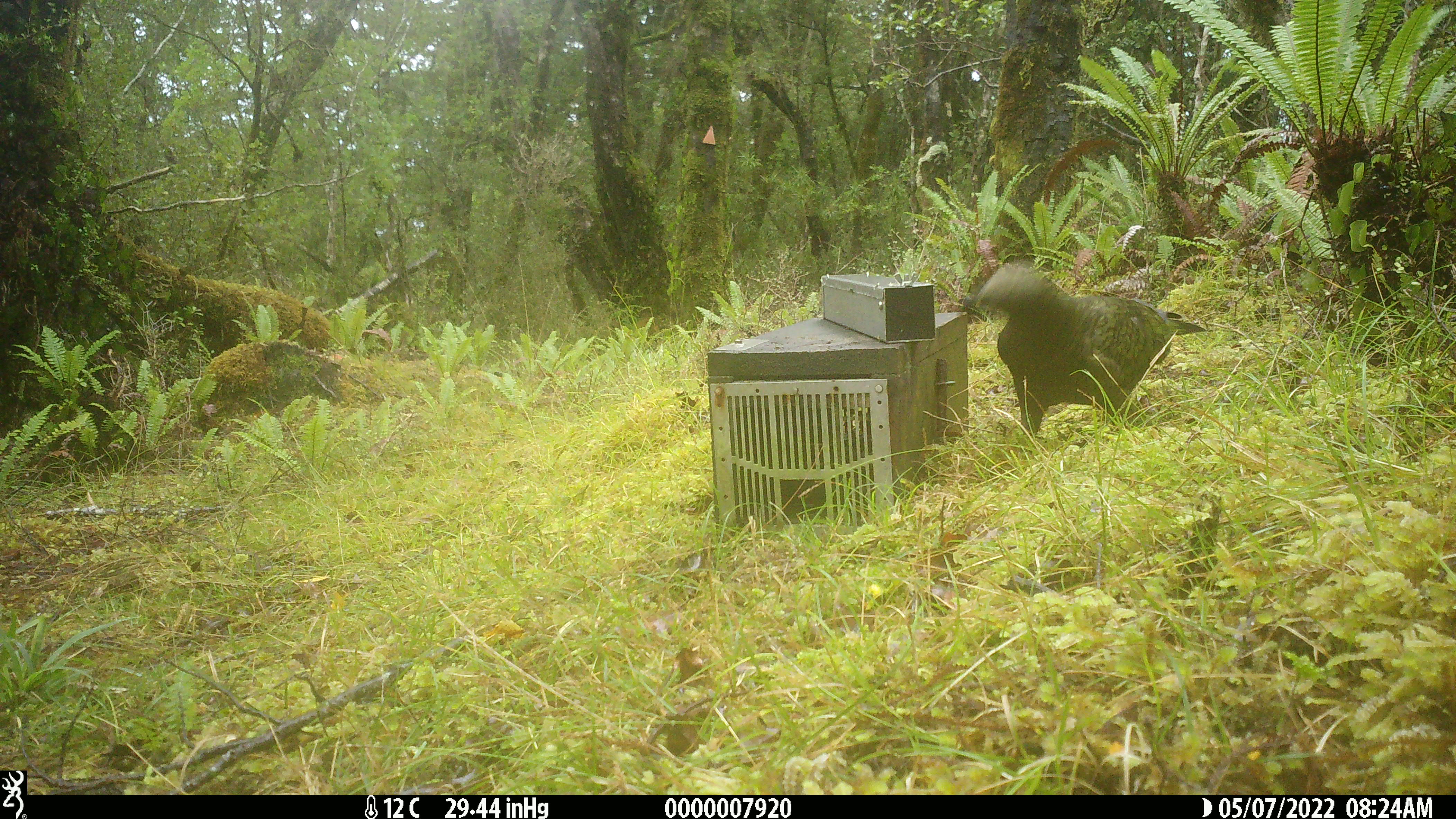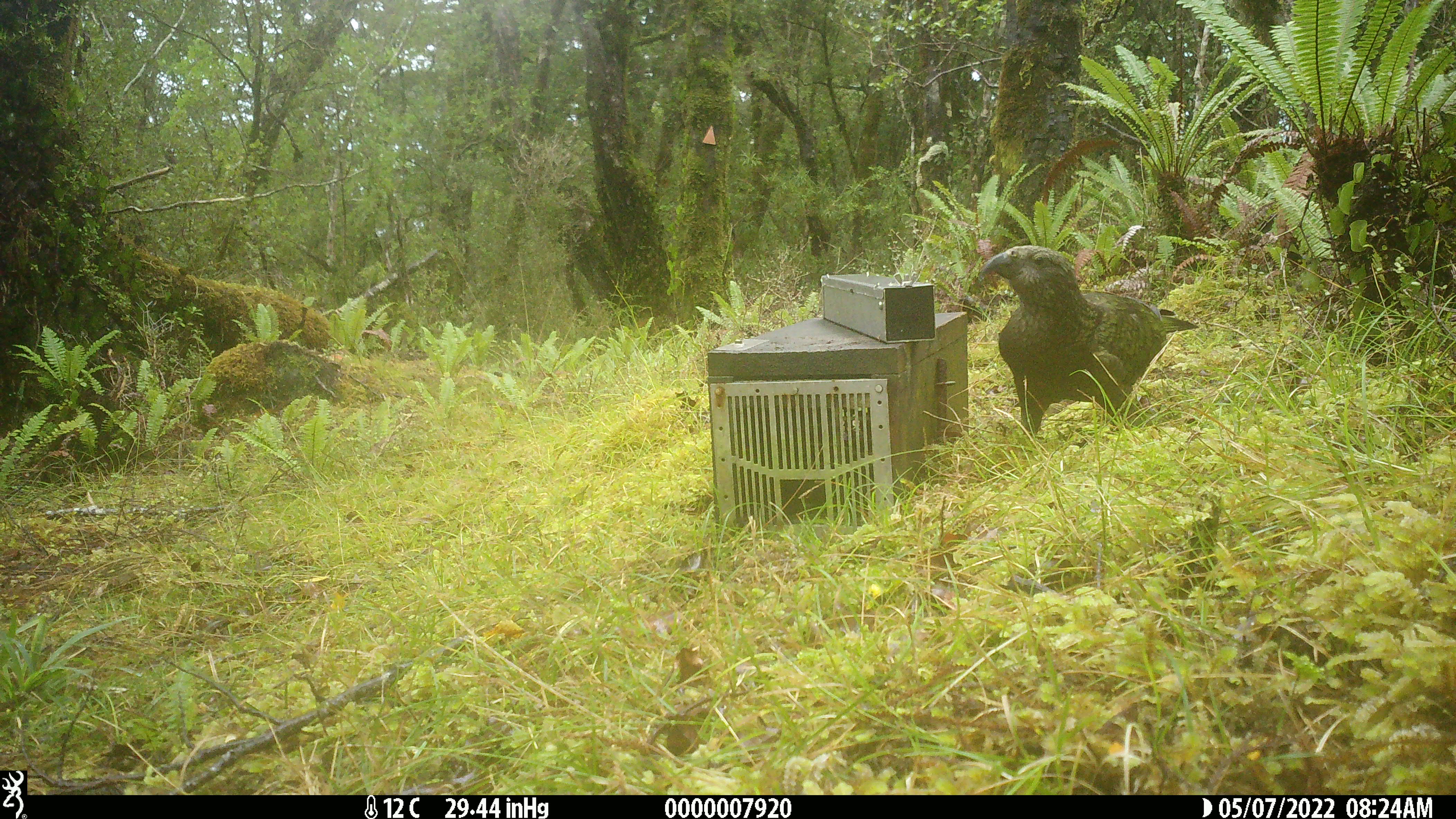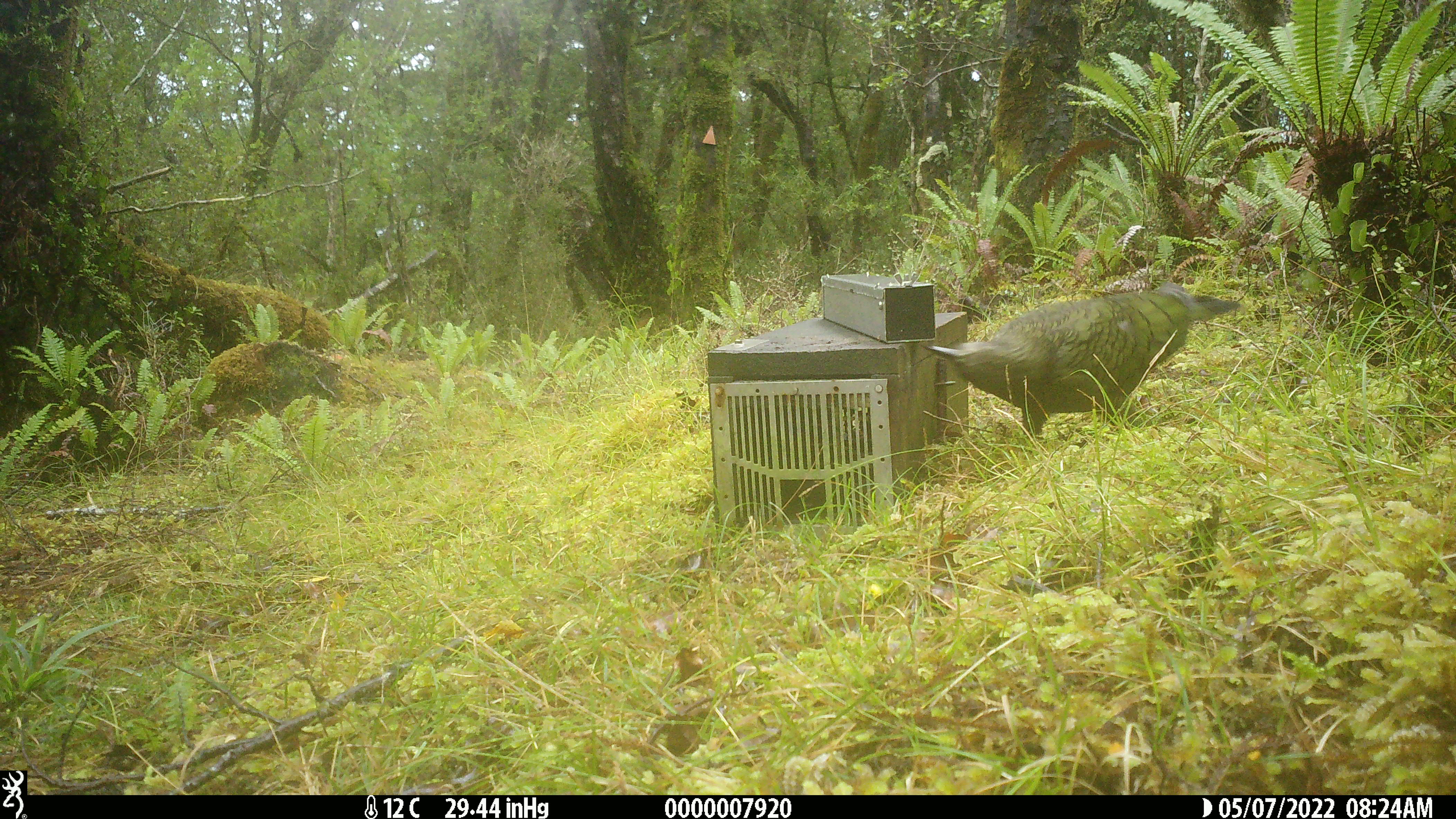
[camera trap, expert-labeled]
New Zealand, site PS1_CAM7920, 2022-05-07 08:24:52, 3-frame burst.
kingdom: Animalia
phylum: Chordata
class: Aves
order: Psittaciformes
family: Strigopidae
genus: Nestor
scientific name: Nestor notabilis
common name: kea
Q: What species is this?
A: Kea (Nestor notabilis).